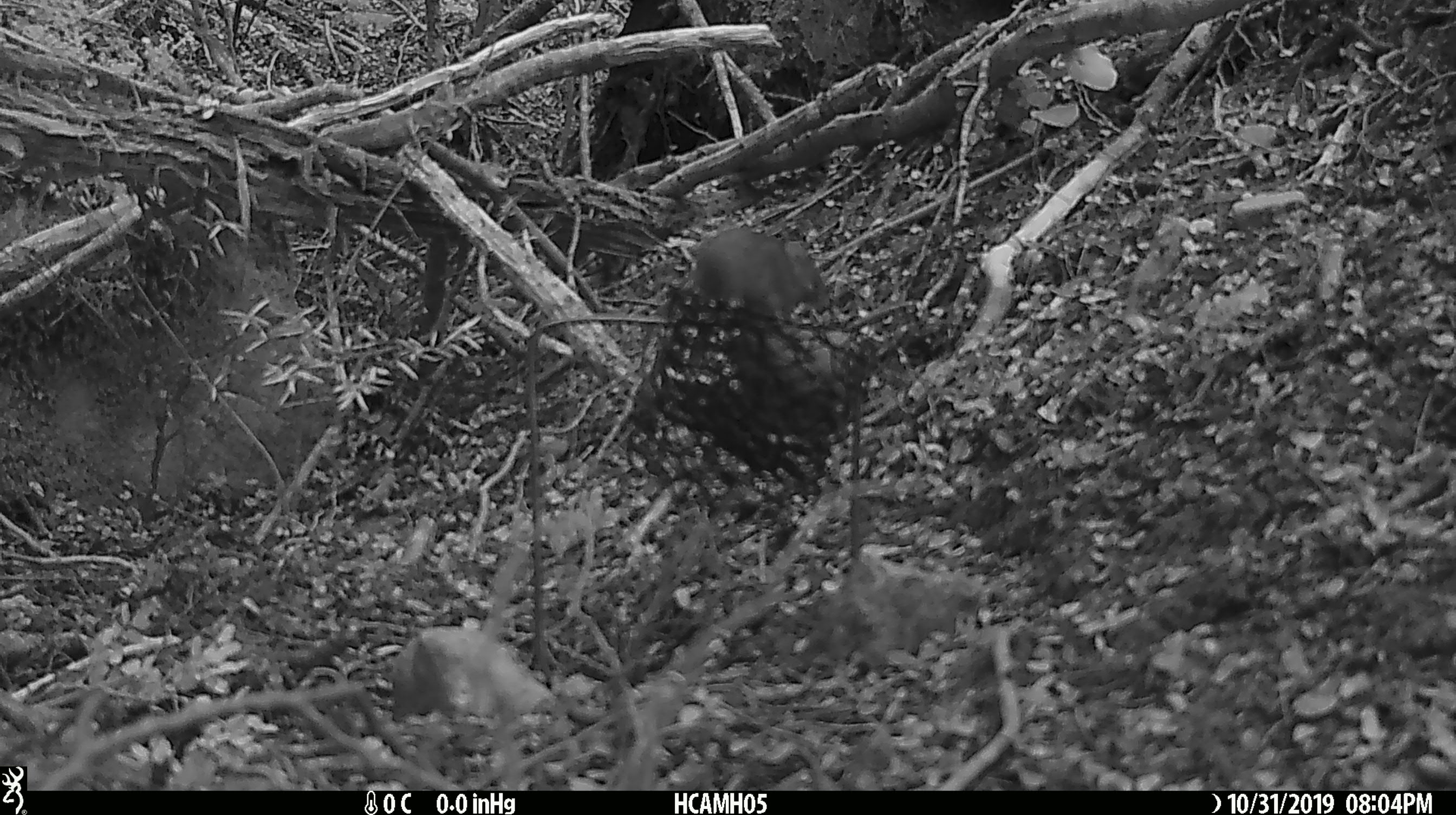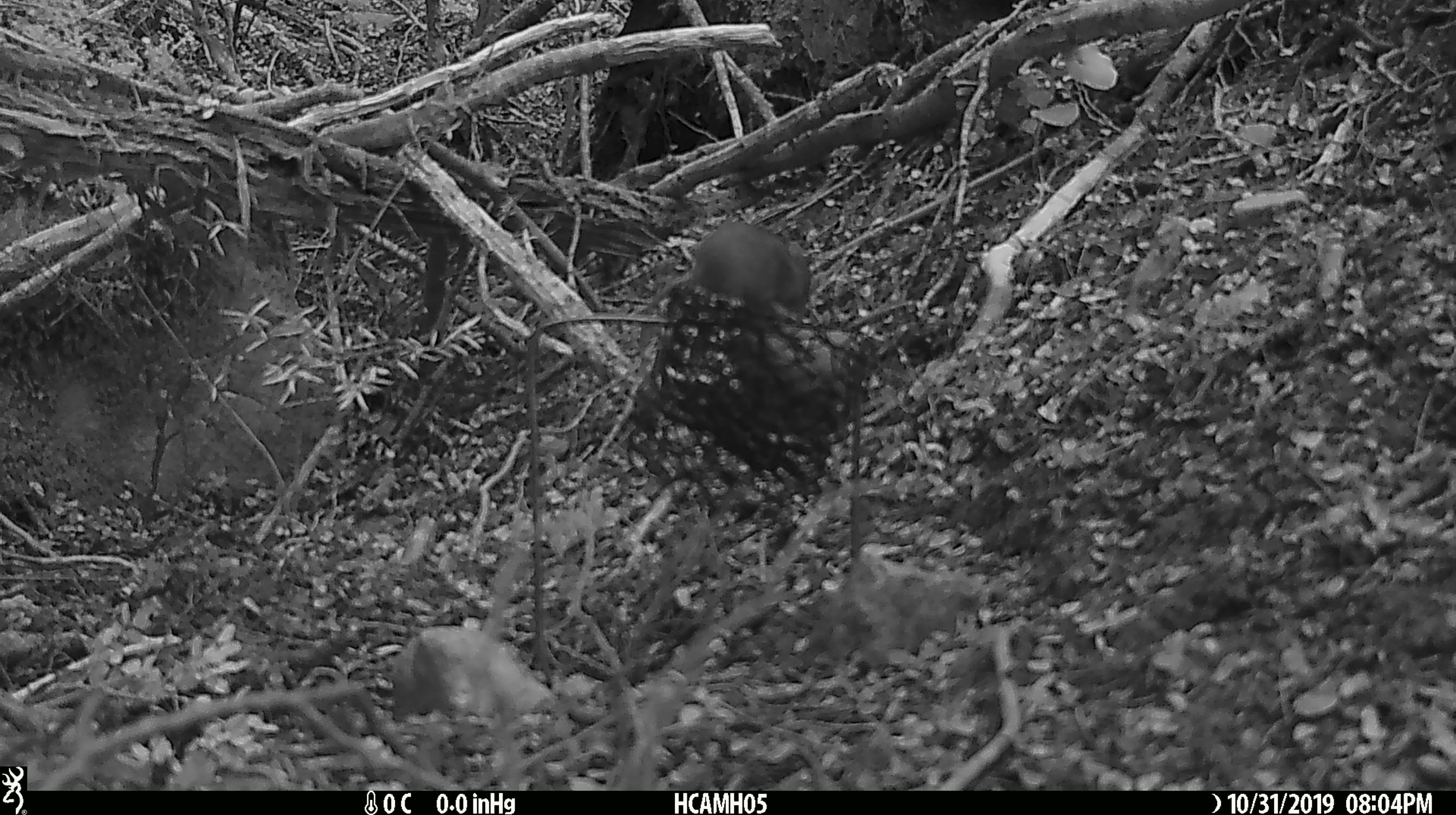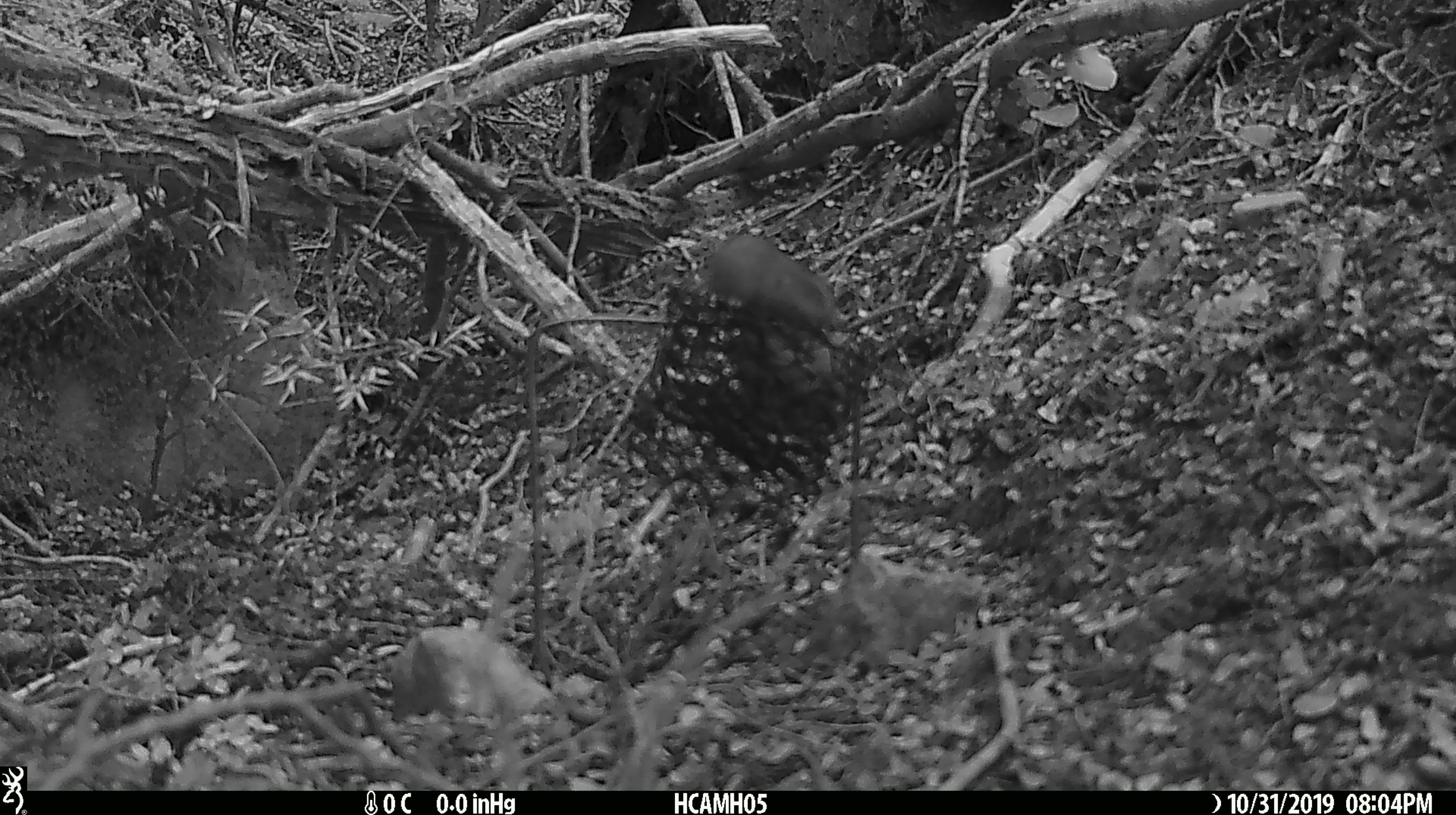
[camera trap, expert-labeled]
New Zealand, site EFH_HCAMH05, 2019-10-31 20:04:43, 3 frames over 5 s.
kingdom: Animalia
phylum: Chordata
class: Mammalia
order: Rodentia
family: Muridae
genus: Mus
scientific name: Mus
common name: mouse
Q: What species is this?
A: Mouse (Mus).